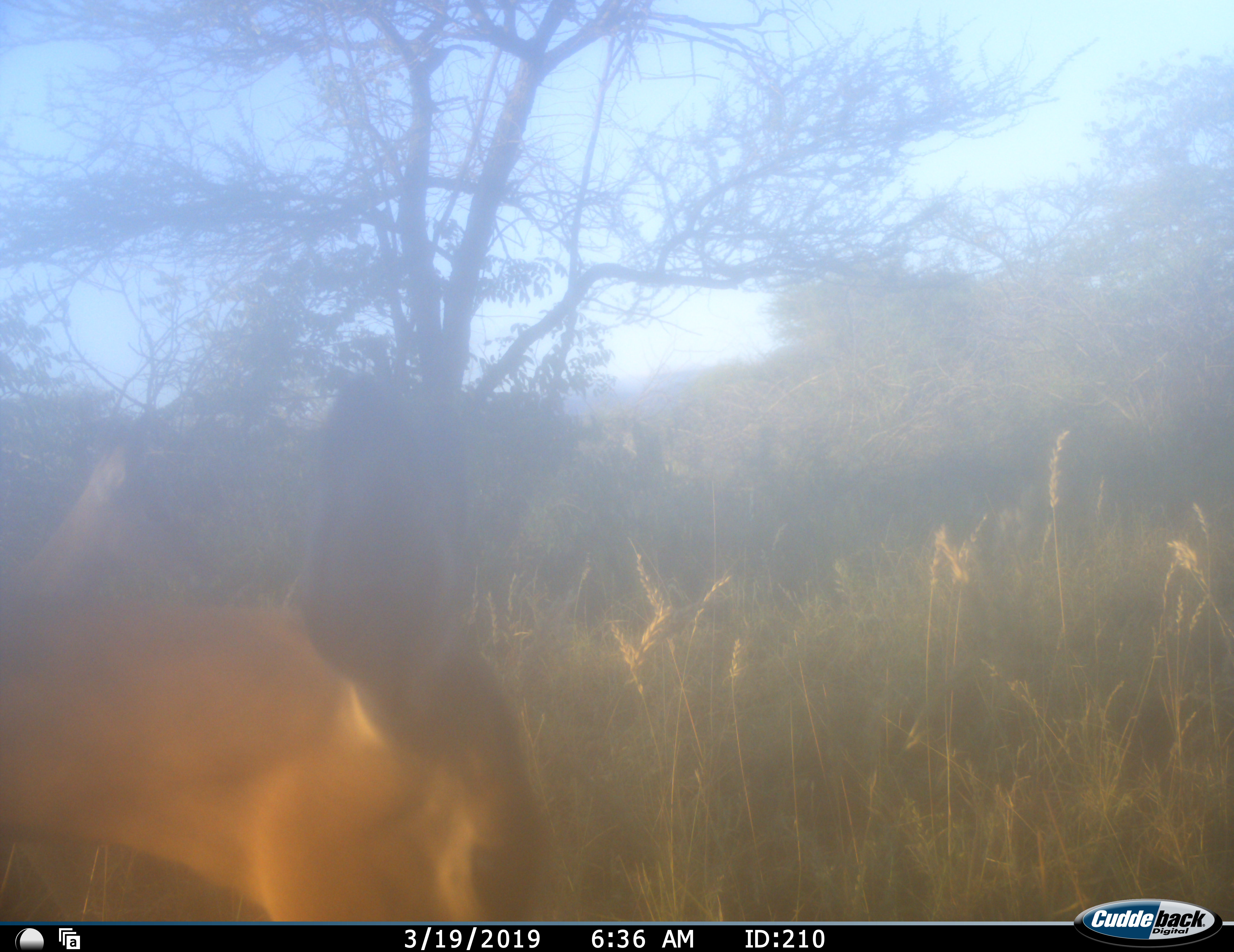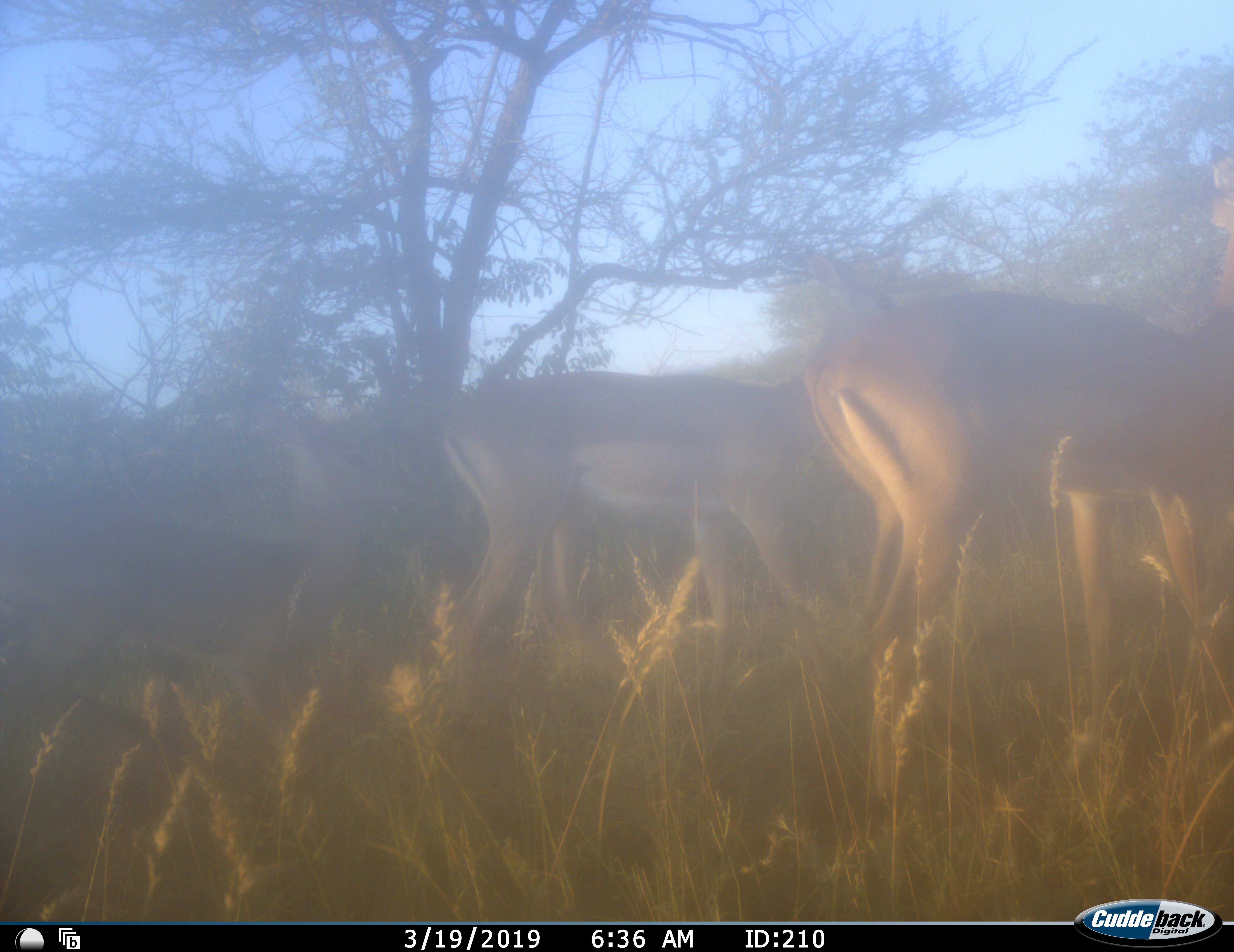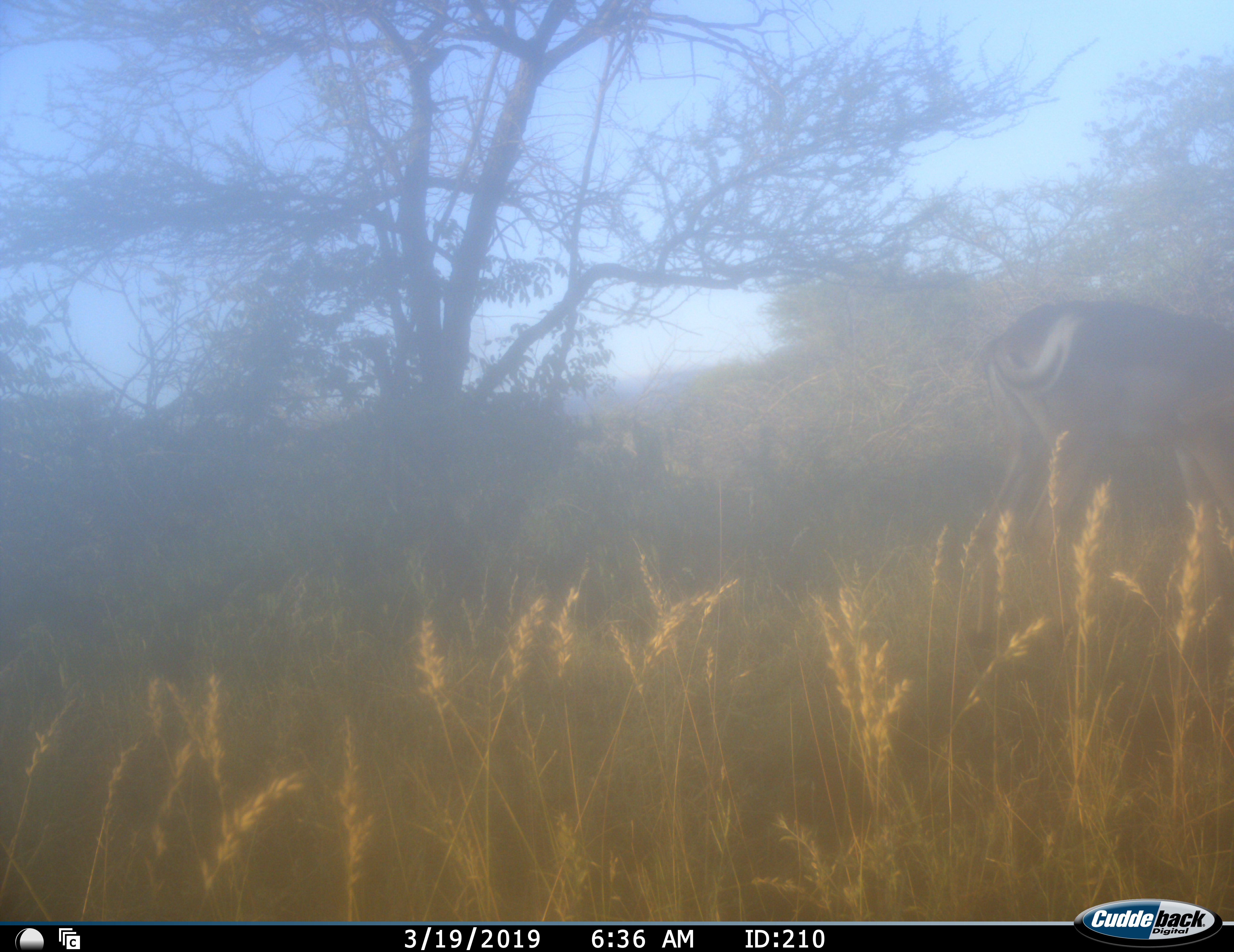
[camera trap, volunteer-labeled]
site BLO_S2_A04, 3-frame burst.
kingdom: Animalia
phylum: Chordata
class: Mammalia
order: Artiodactyla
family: Bovidae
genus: Aepyceros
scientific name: Aepyceros melampus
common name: impala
Impala (Aepyceros melampus), count 3. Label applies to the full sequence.